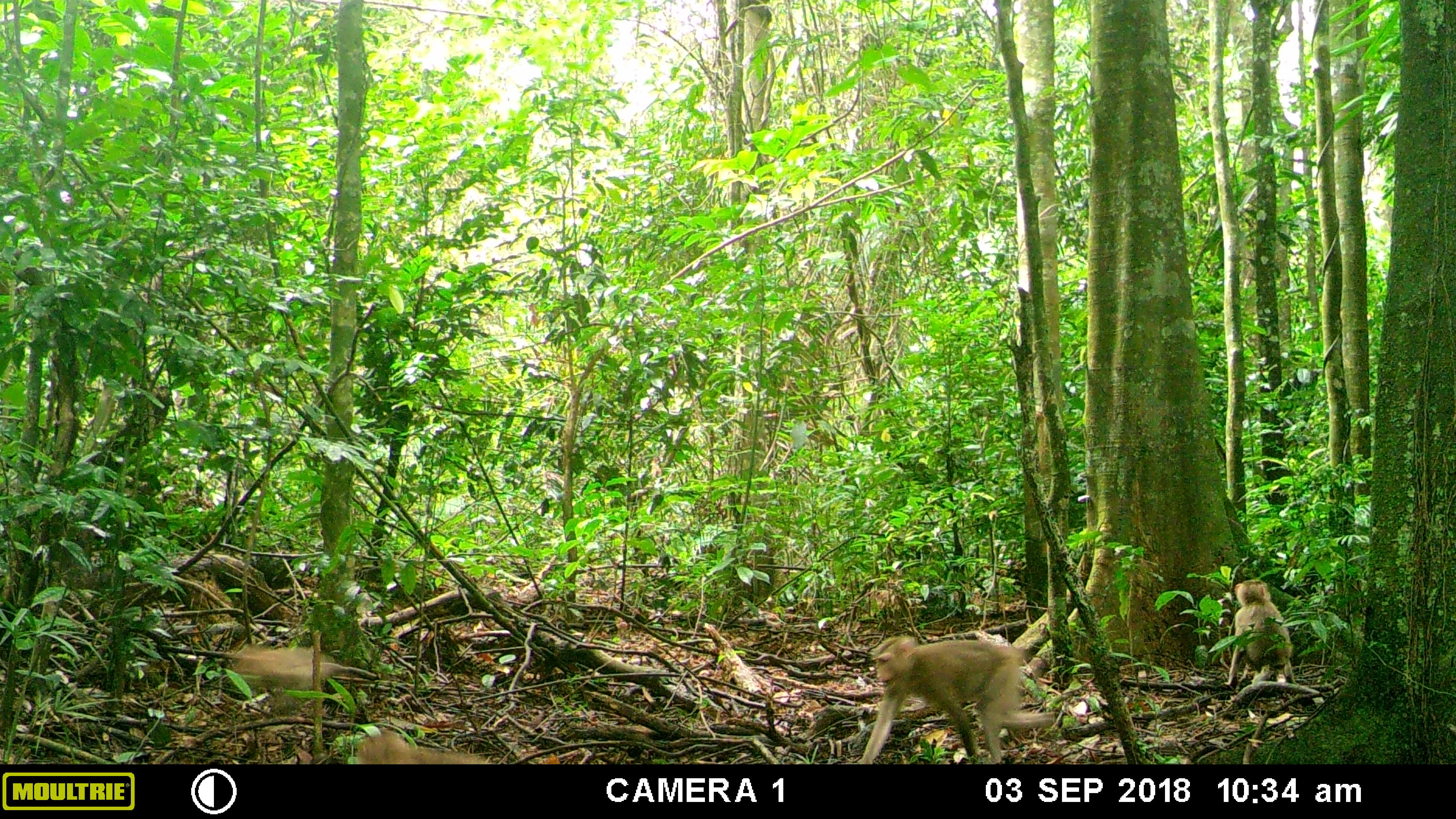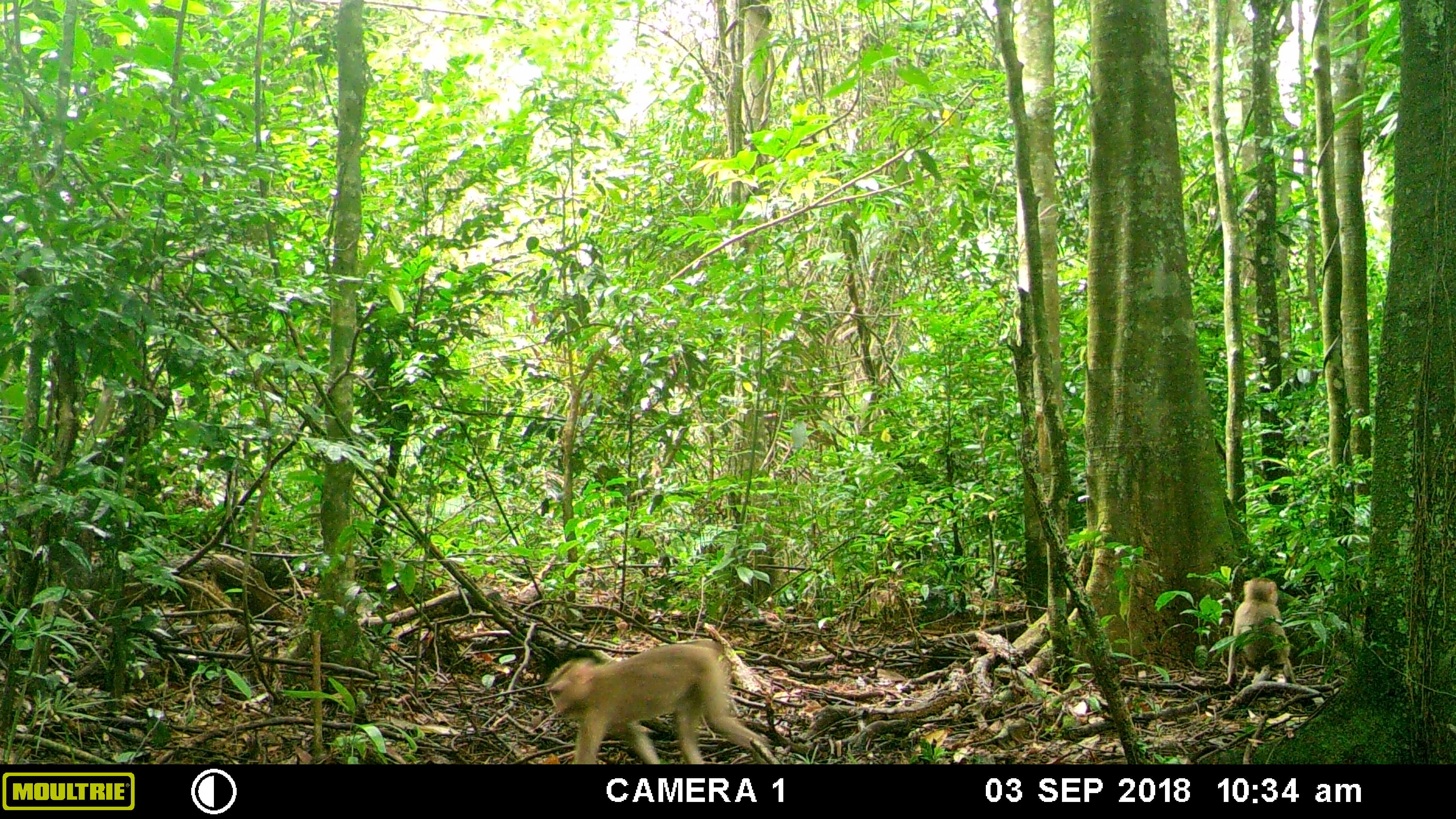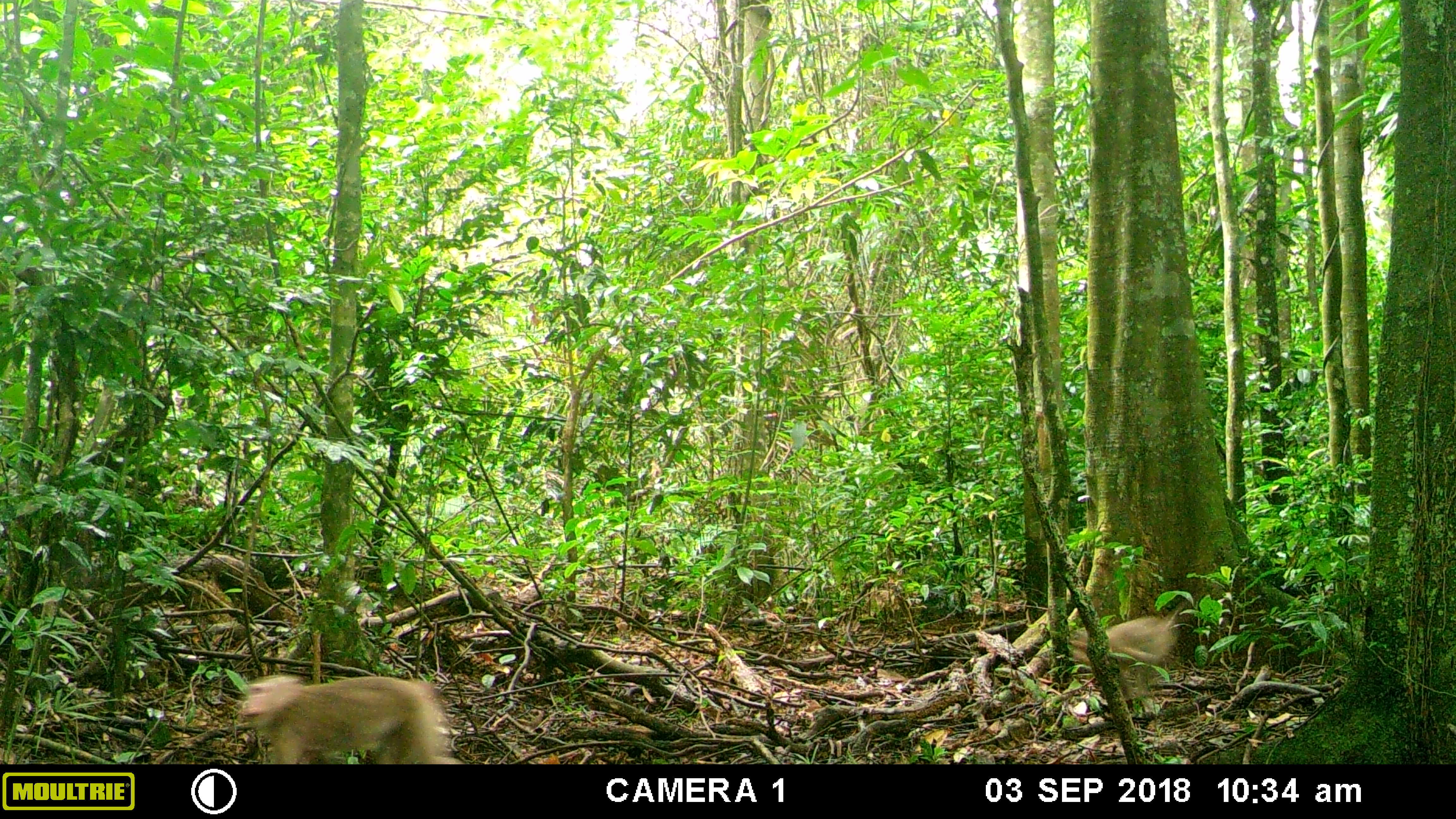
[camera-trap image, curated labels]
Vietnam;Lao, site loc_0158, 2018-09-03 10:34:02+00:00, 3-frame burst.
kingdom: Animalia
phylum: Chordata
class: Mammalia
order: Primates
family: Cercopithecidae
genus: Macaca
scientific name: Macaca nemestrina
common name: pig-tailed macaque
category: pig tailed macaque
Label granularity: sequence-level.